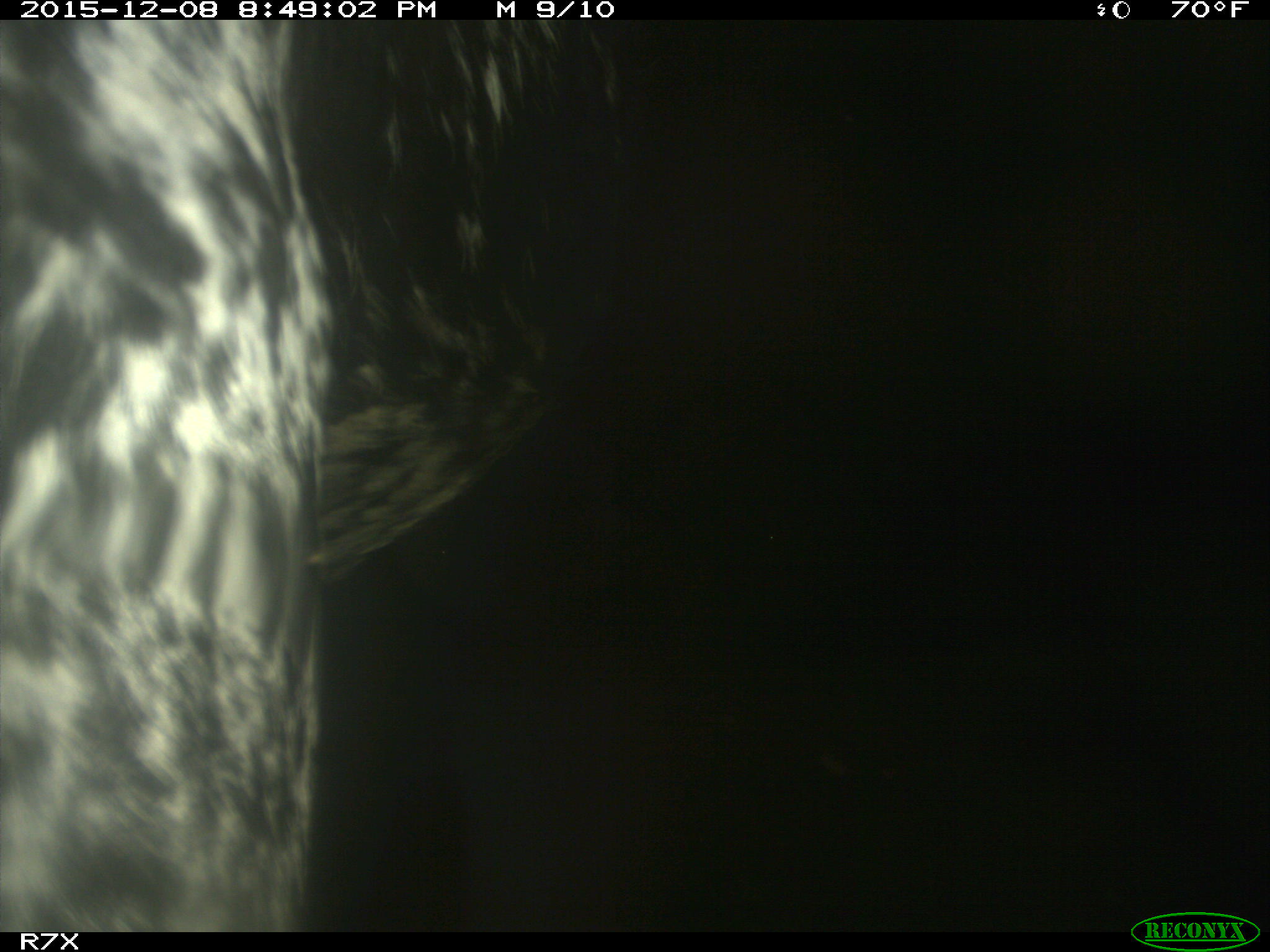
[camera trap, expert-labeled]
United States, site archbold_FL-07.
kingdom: Animalia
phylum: Chordata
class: Mammalia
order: Artiodactyla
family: Bovidae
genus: Bos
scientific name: Bos taurus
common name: domestic cow